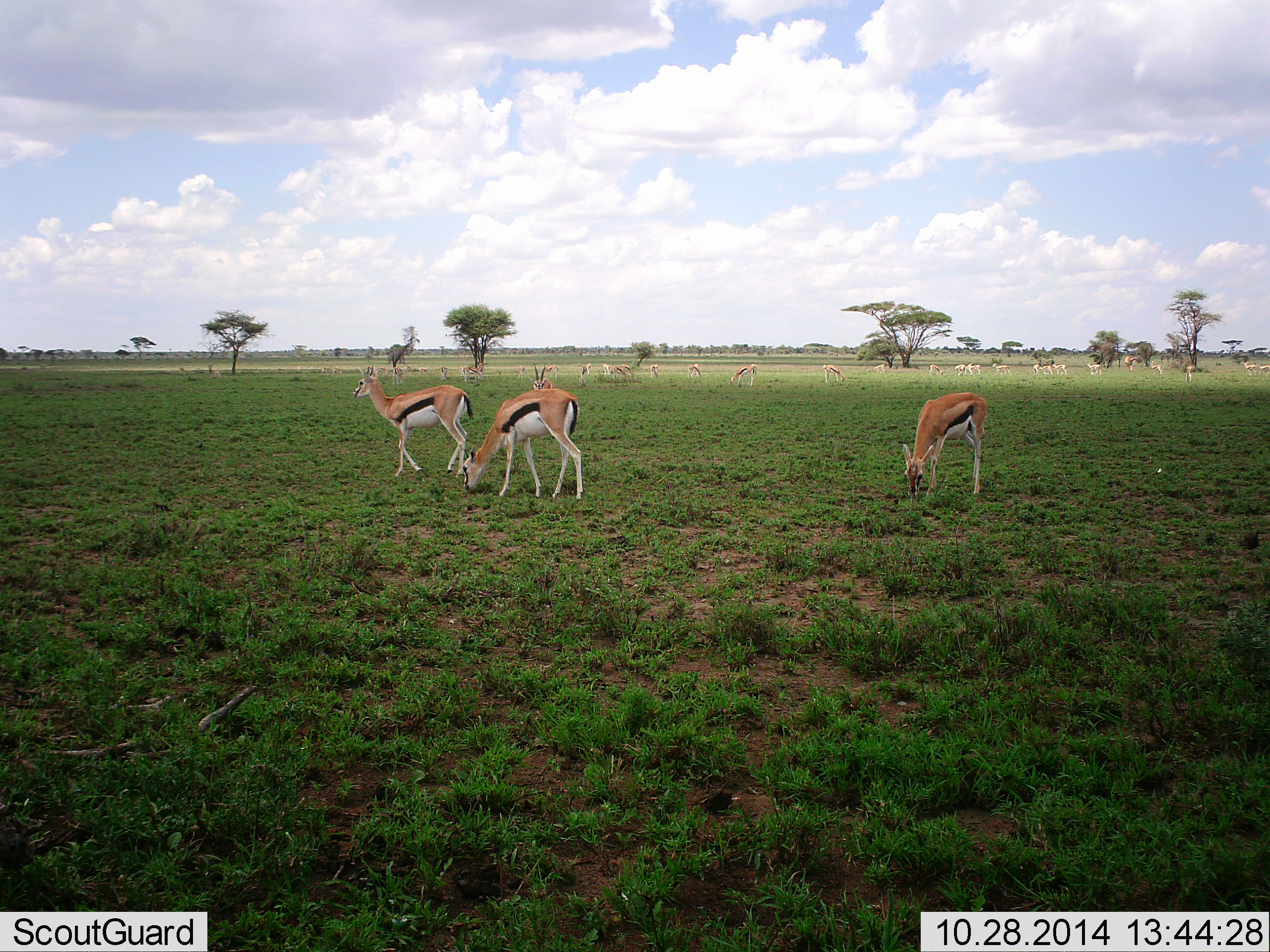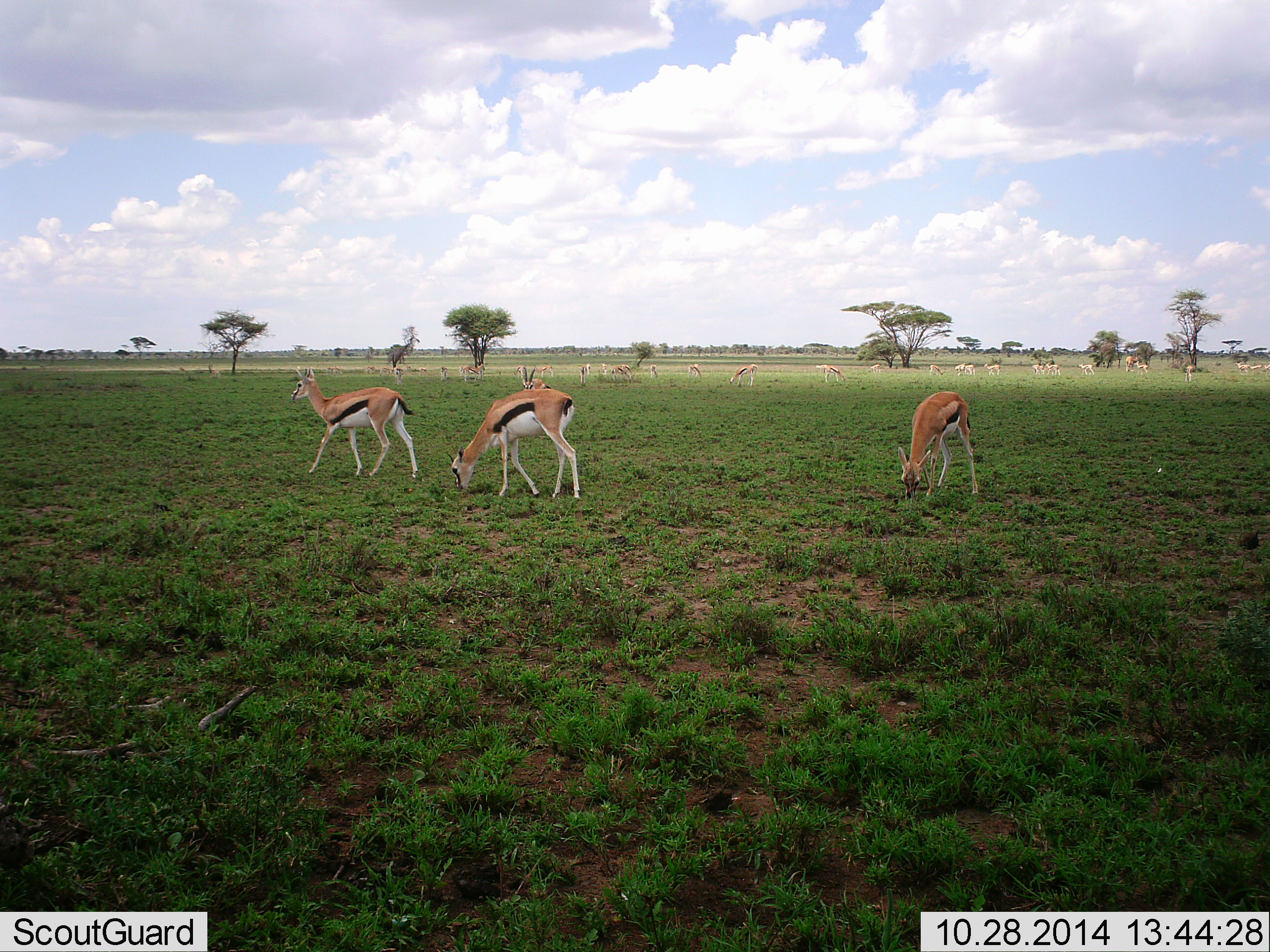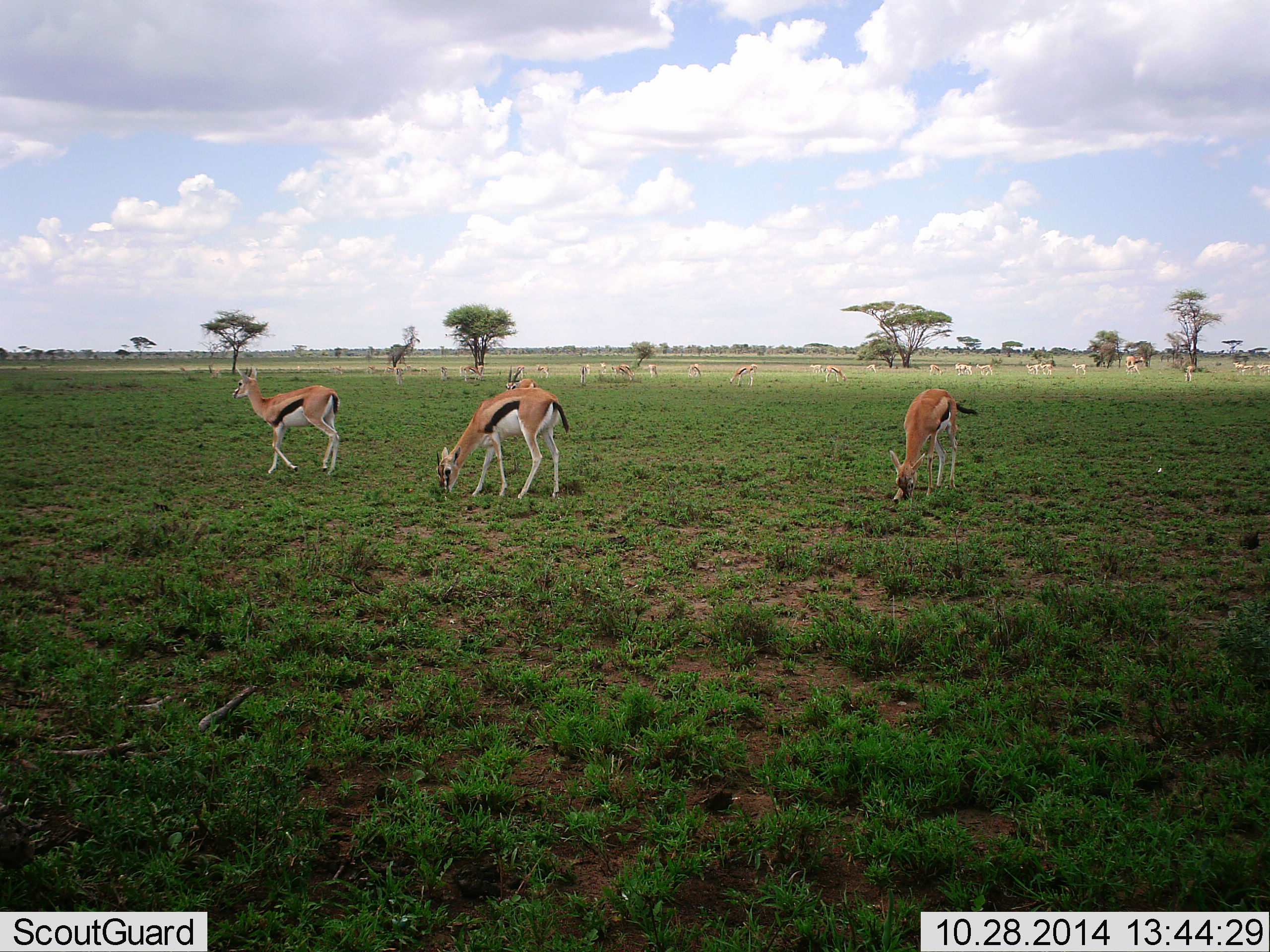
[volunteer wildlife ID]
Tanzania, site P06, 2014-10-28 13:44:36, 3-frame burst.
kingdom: Animalia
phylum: Chordata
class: Mammalia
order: Artiodactyla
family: Bovidae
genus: Eudorcas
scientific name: Eudorcas thomsonii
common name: thomson's gazelle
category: gazellethomsons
Gazellethomsons (thomson's gazelle) (Eudorcas thomsonii), count 11-50. Behavior (volunteer vote fractions): standing 70%, resting 0%, moving 70%, interacting 0%. Young present (vote fraction): 0%. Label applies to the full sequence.